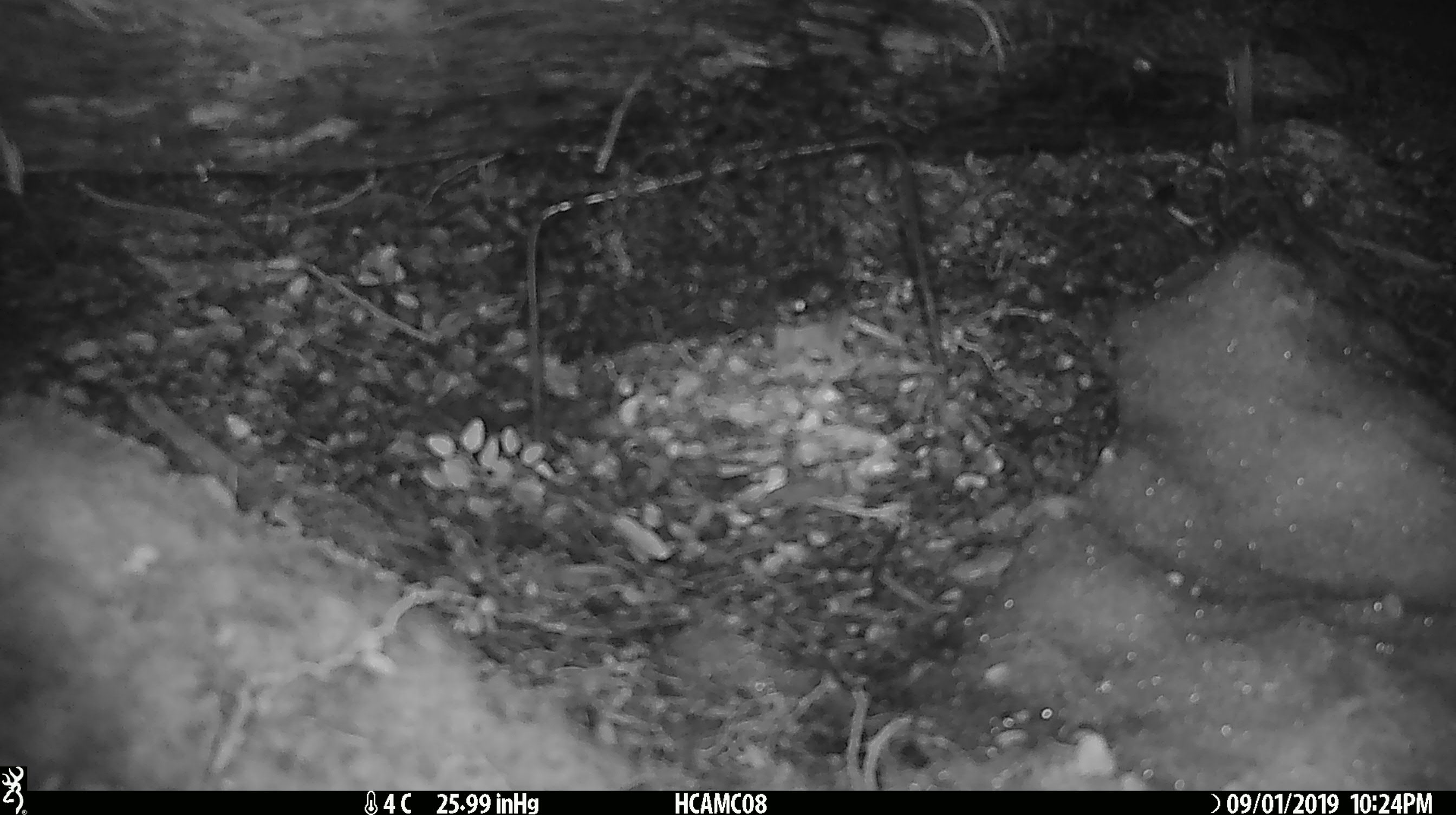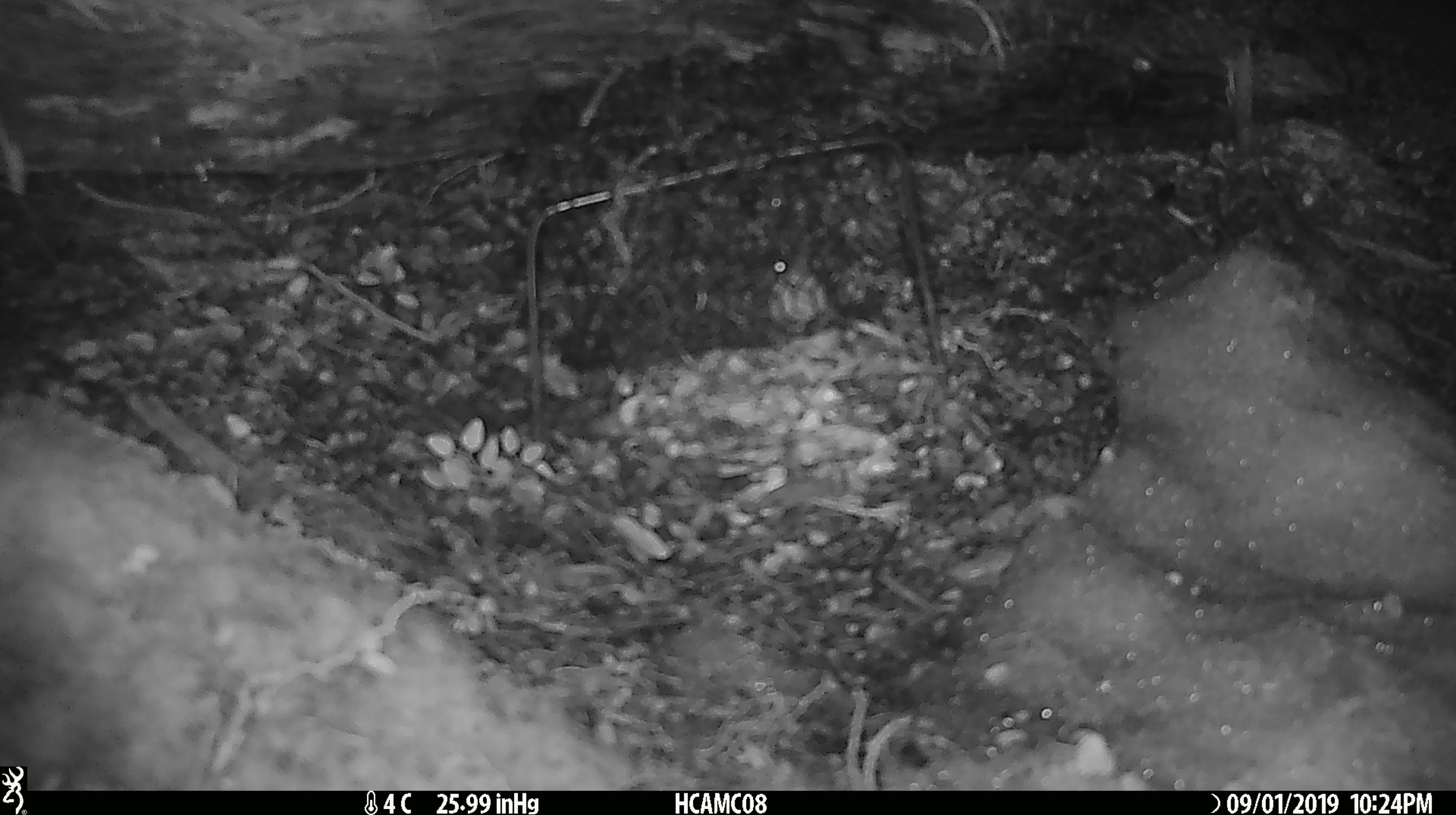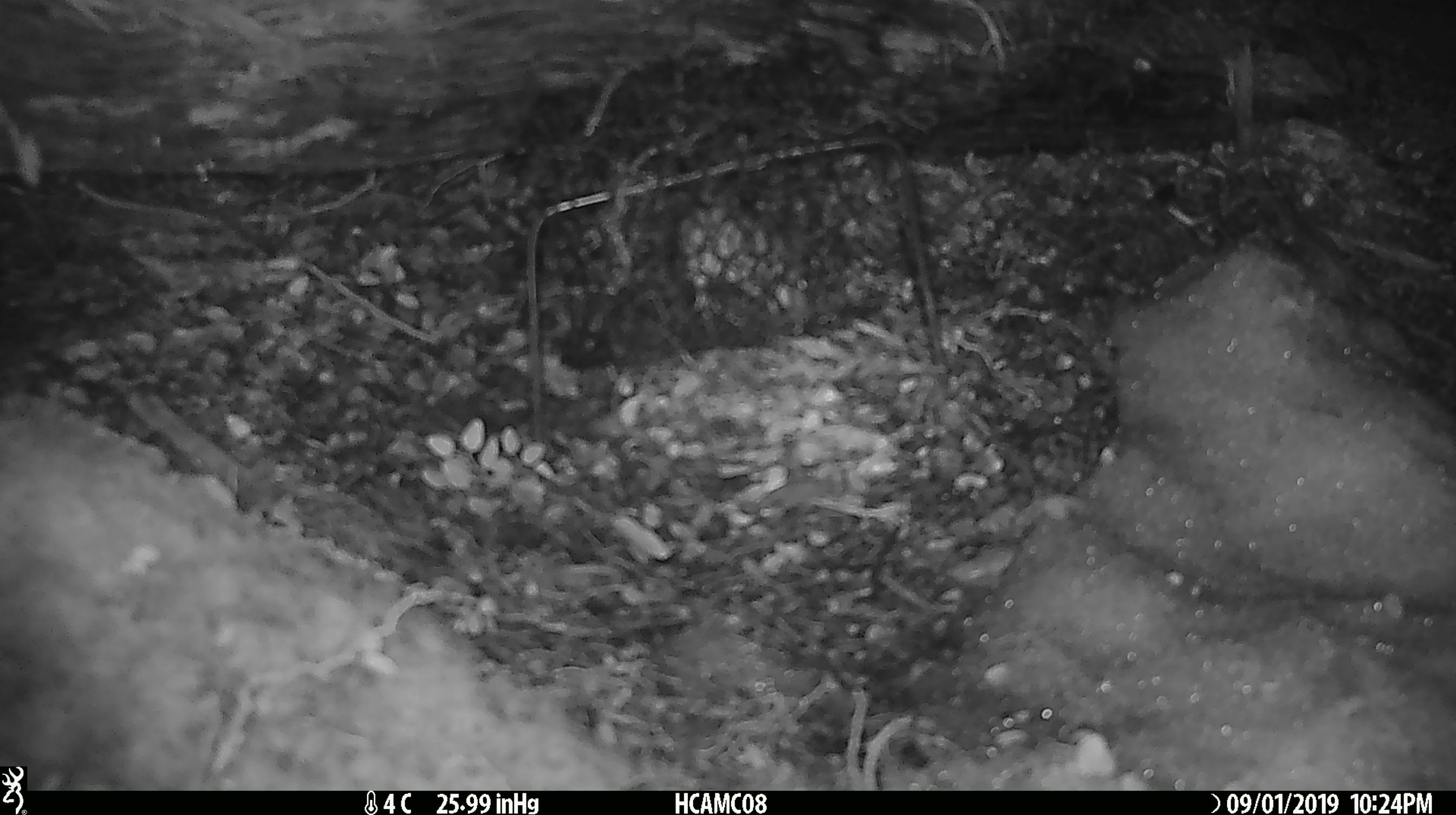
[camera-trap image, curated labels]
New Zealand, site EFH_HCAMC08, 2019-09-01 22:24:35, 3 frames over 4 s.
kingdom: Animalia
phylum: Chordata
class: Mammalia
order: Rodentia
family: Muridae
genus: Mus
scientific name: Mus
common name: mouse